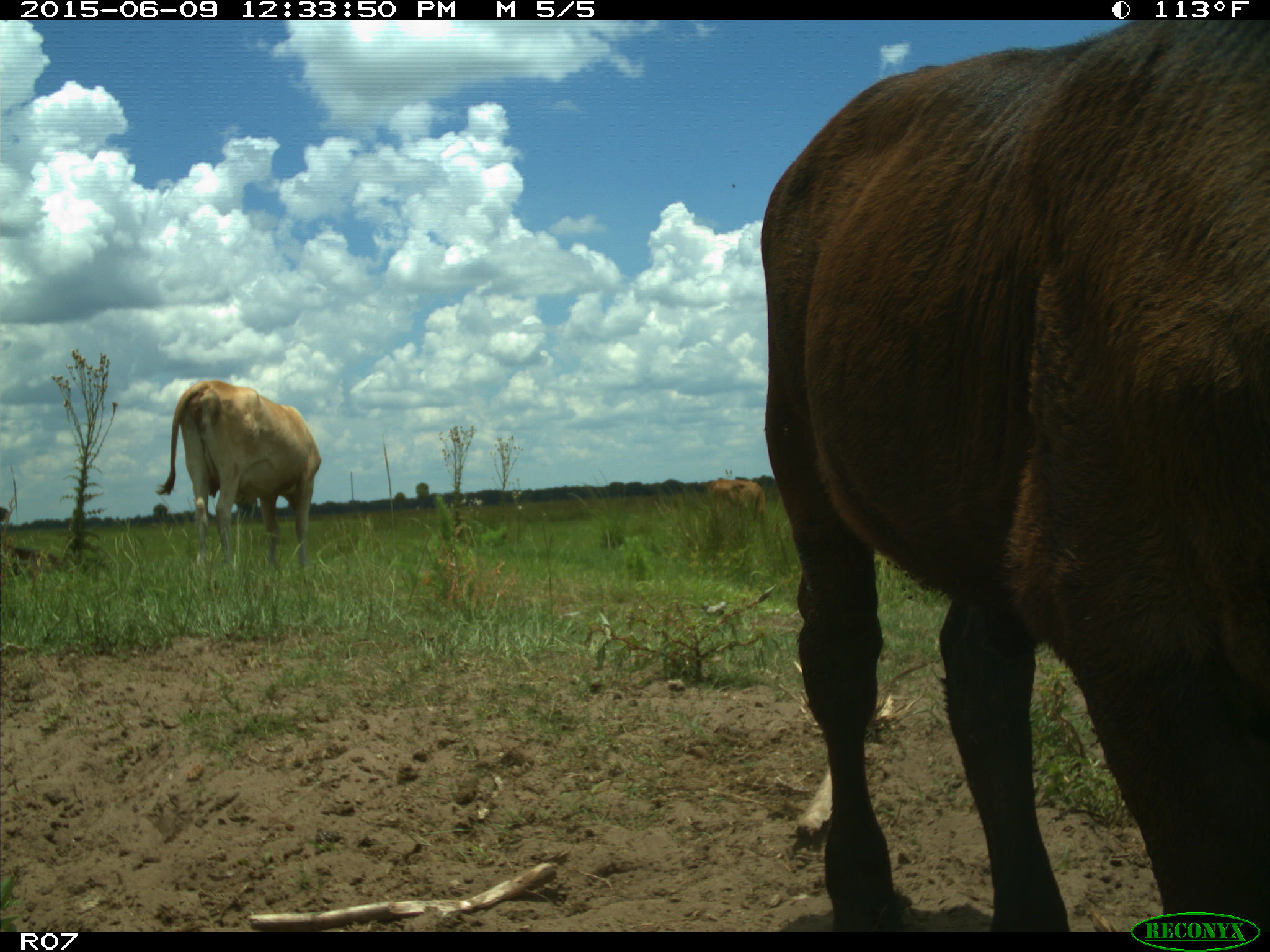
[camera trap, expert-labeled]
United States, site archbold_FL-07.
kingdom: Animalia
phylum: Chordata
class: Mammalia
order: Artiodactyla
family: Bovidae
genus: Bos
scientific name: Bos taurus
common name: domestic cow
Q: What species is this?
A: Bos taurus (domestic cow).